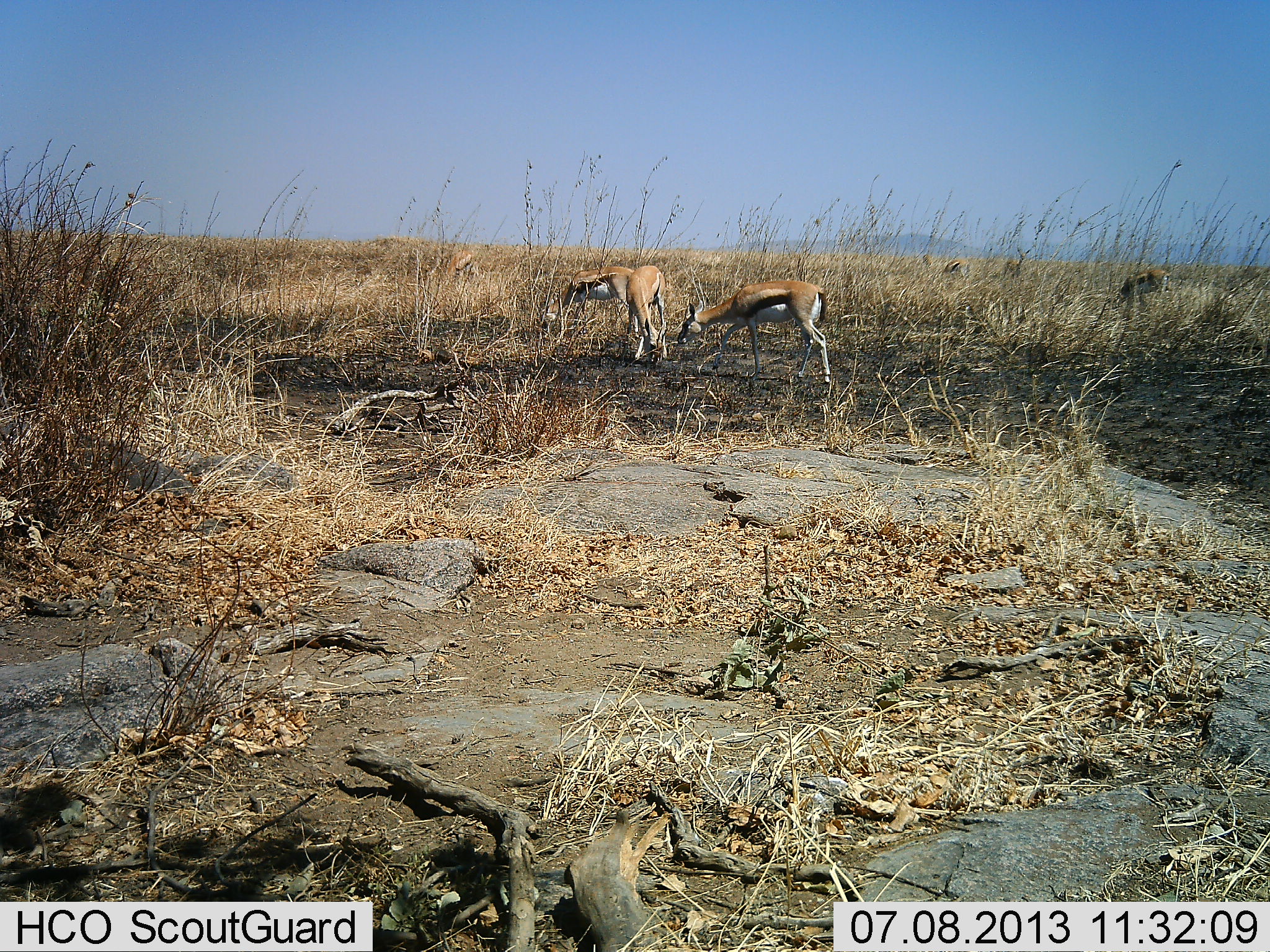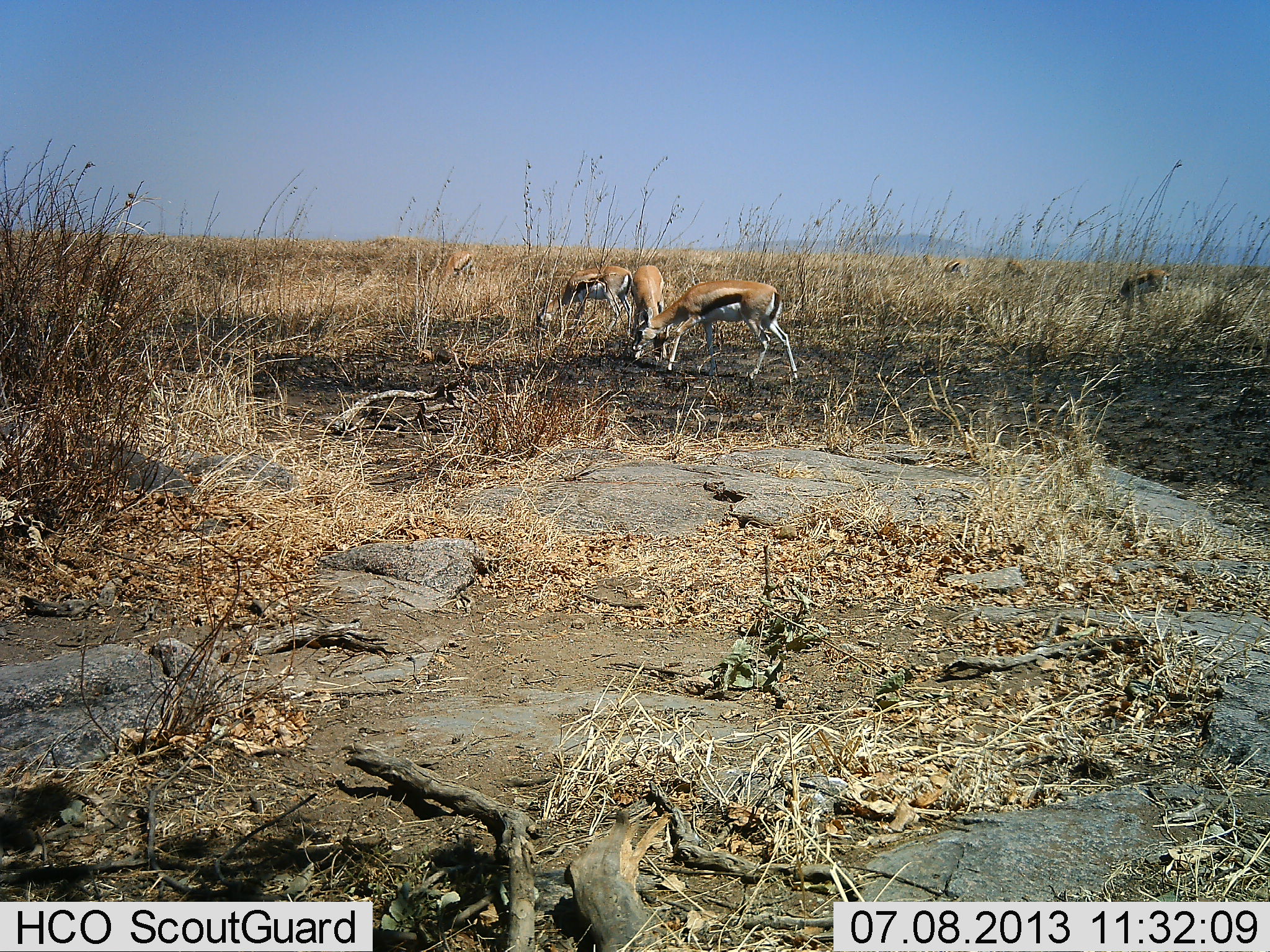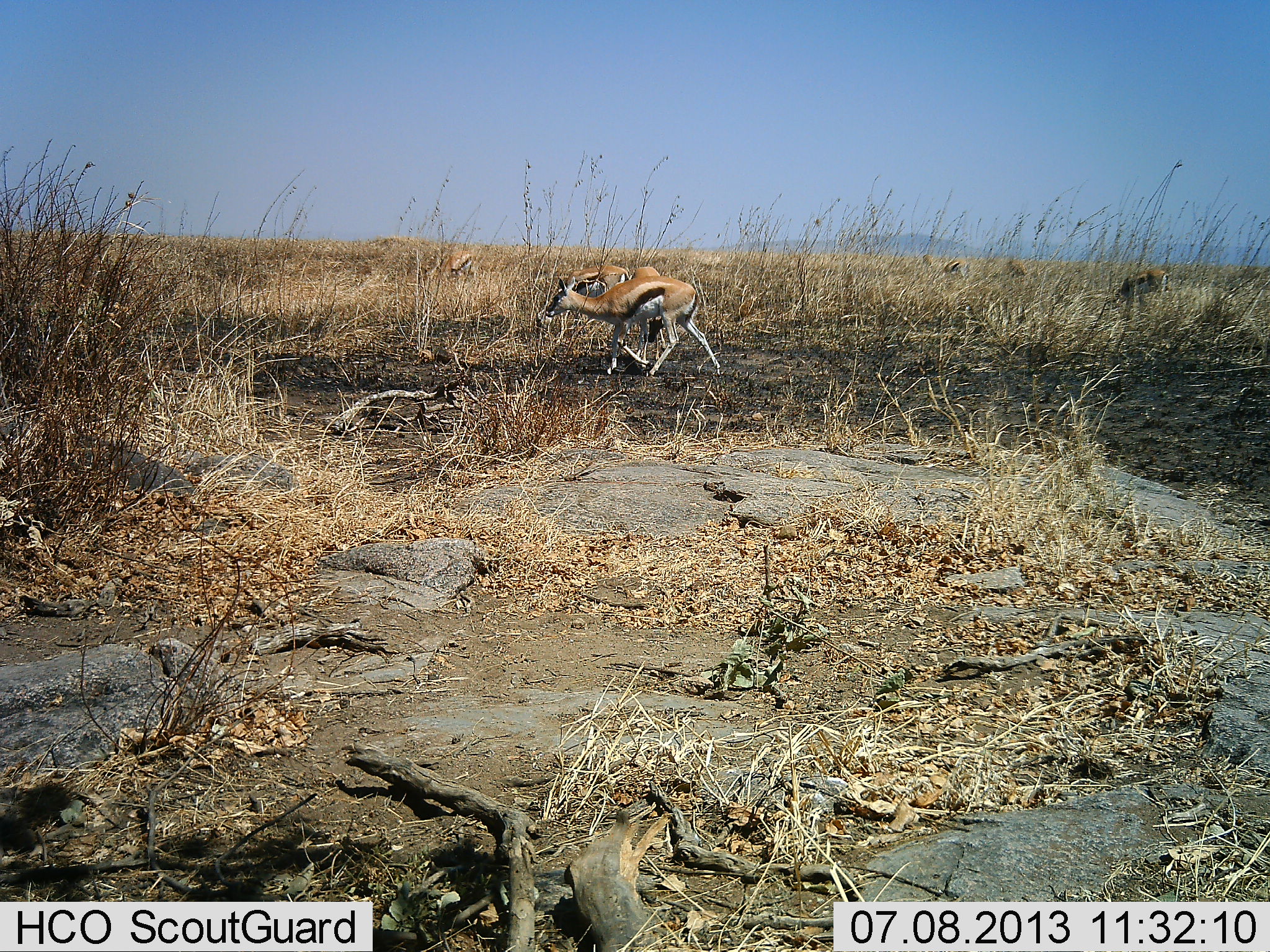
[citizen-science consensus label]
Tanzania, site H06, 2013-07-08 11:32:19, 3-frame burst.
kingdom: Animalia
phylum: Chordata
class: Mammalia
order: Artiodactyla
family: Bovidae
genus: Eudorcas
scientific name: Eudorcas thomsonii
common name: thomson's gazelle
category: gazellethomsons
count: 7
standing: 30%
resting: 0%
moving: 60%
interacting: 10%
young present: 0%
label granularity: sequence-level